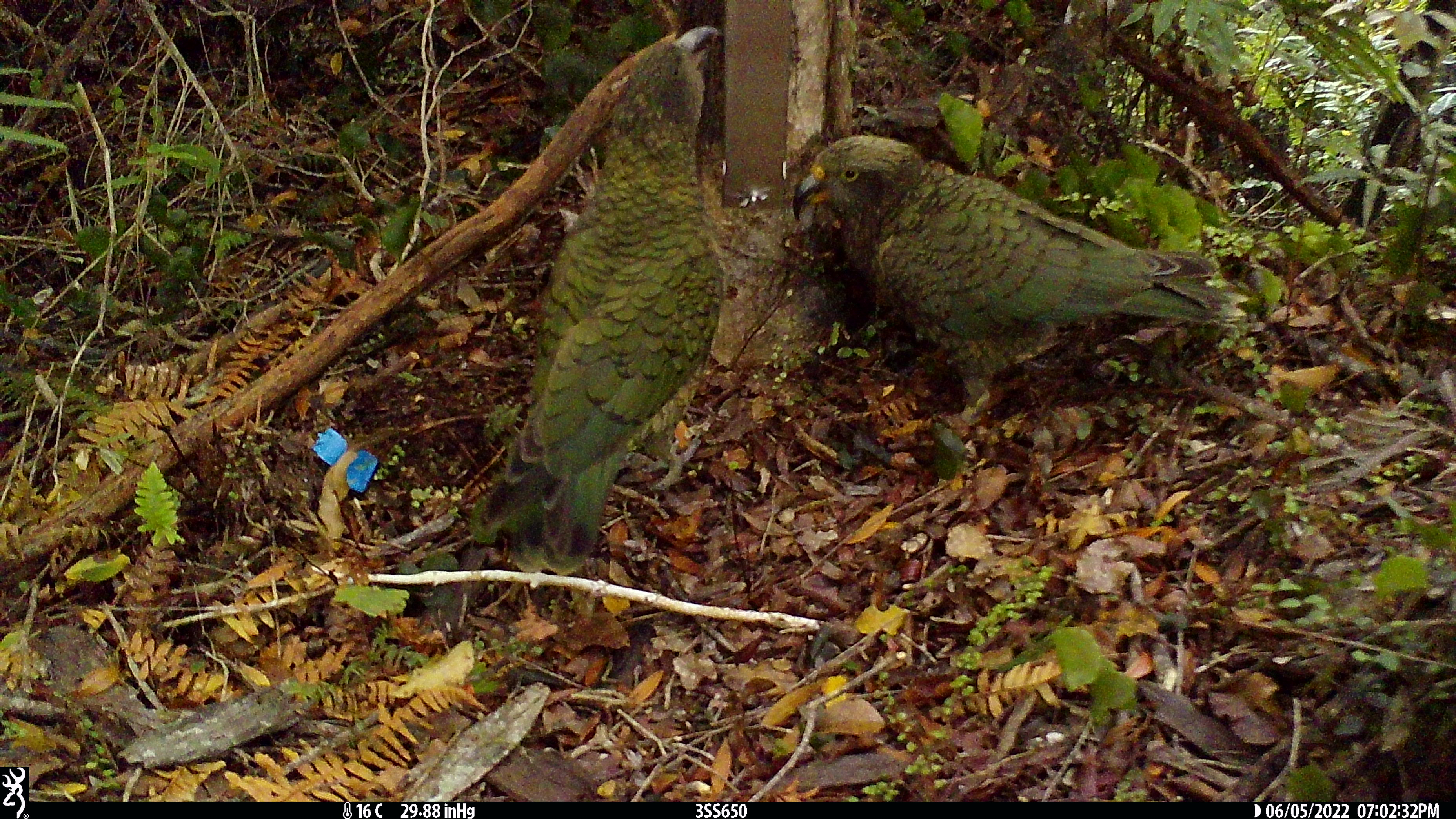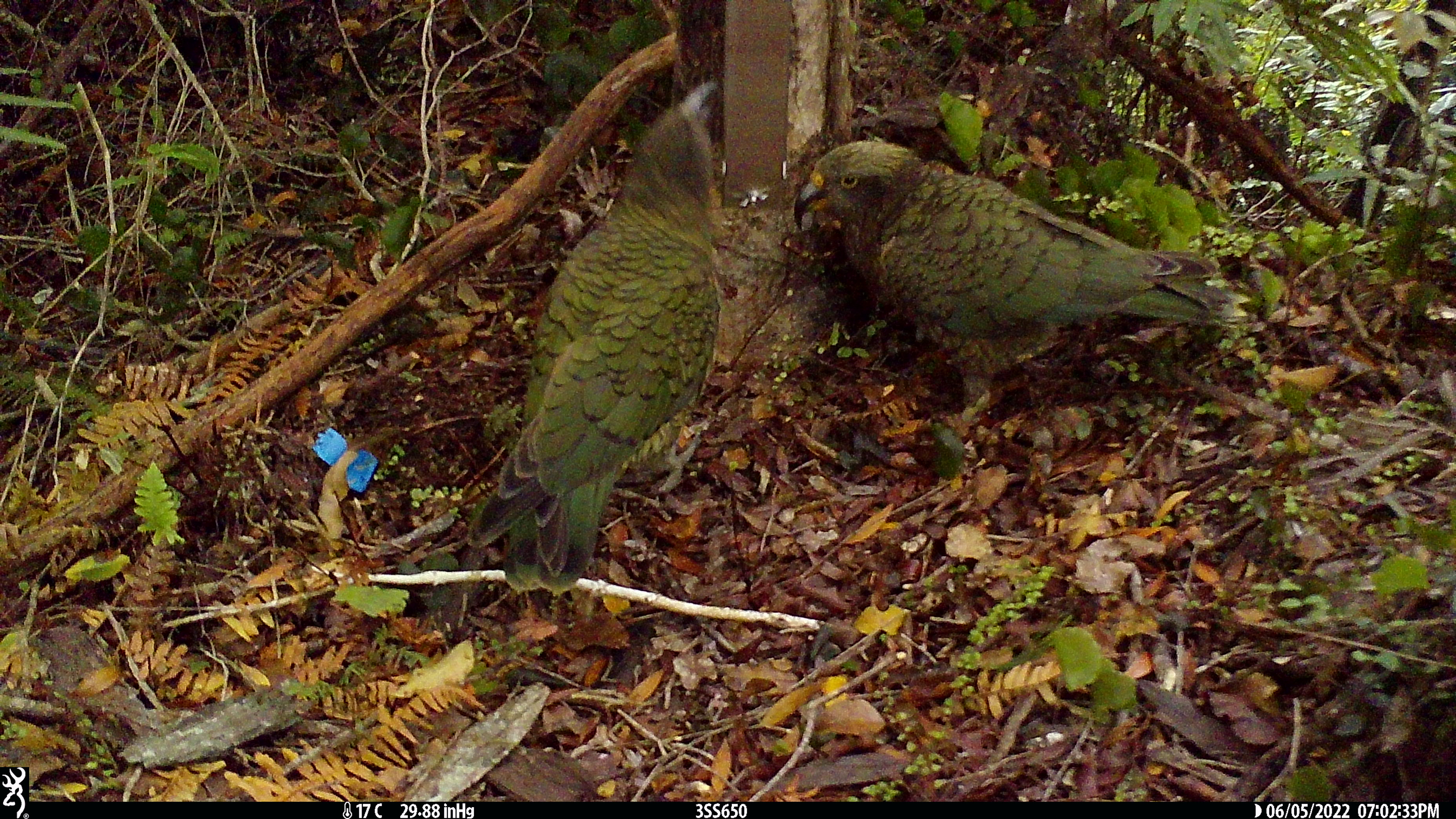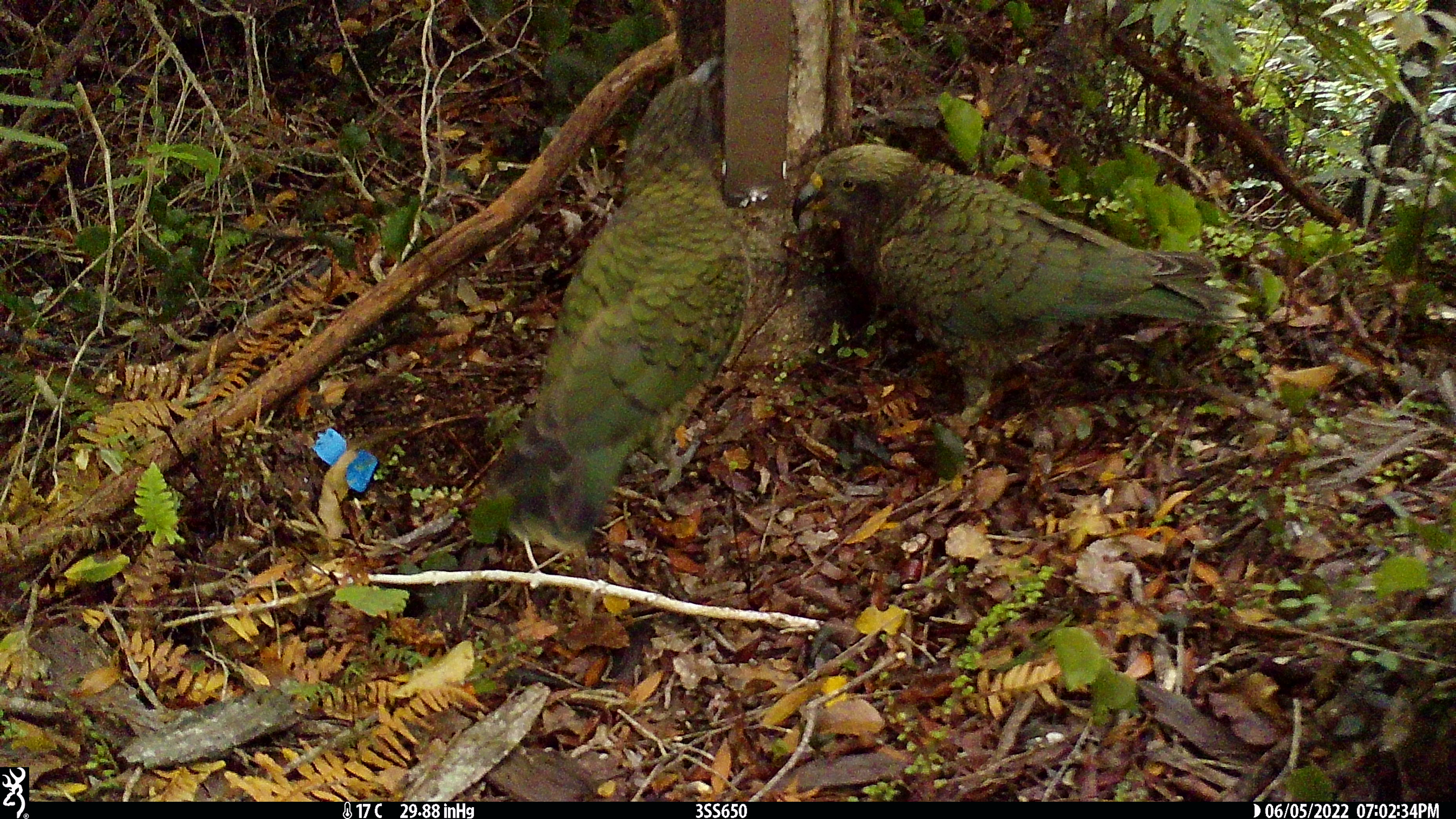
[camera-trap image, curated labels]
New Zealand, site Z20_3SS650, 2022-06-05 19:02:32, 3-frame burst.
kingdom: Animalia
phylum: Chordata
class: Aves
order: Psittaciformes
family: Strigopidae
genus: Nestor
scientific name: Nestor notabilis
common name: kea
Kea (Nestor notabilis).